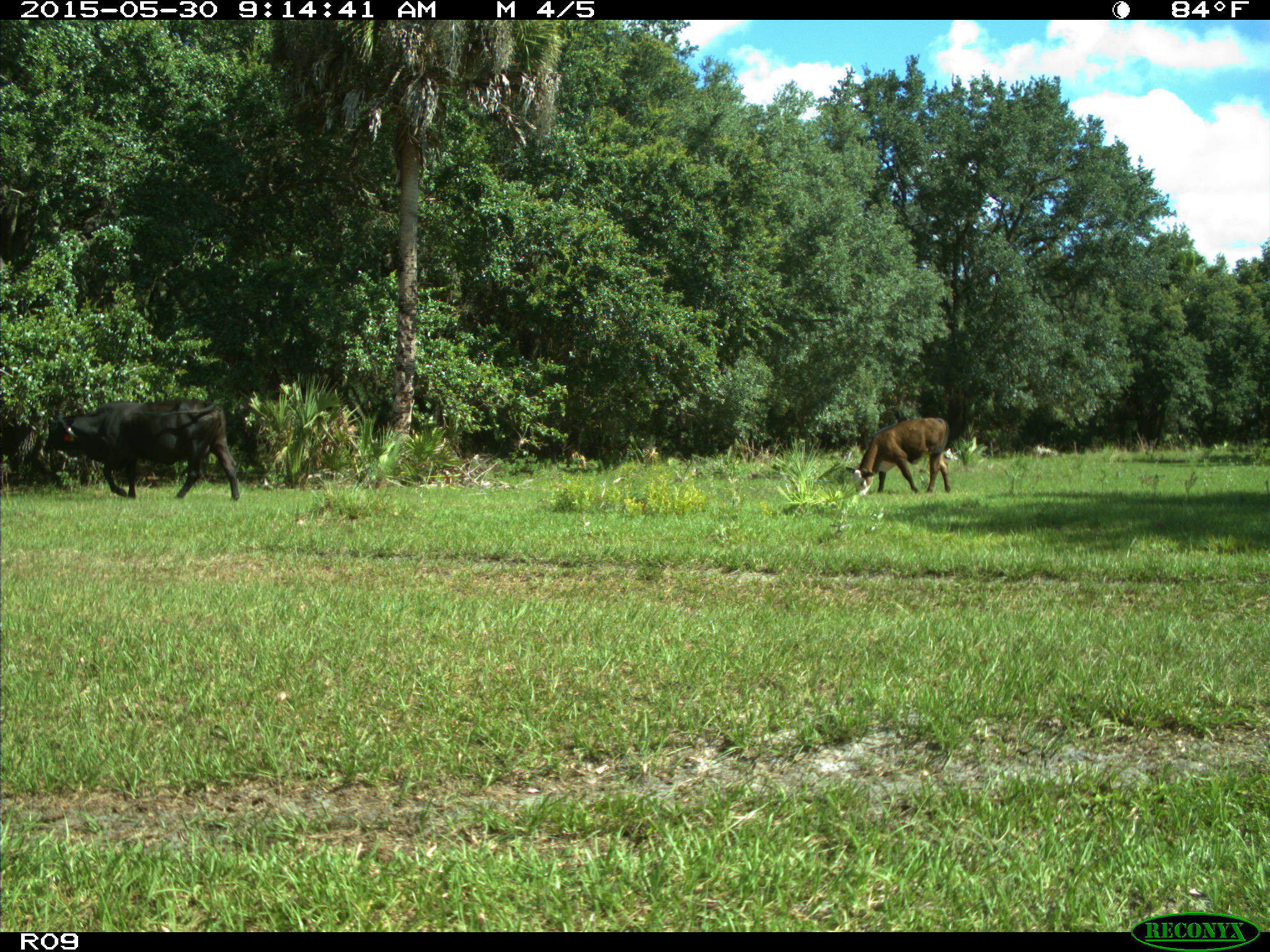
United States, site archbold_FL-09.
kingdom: Animalia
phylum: Chordata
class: Mammalia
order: Artiodactyla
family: Bovidae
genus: Bos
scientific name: Bos taurus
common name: domestic cow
Bos taurus (domestic cow).